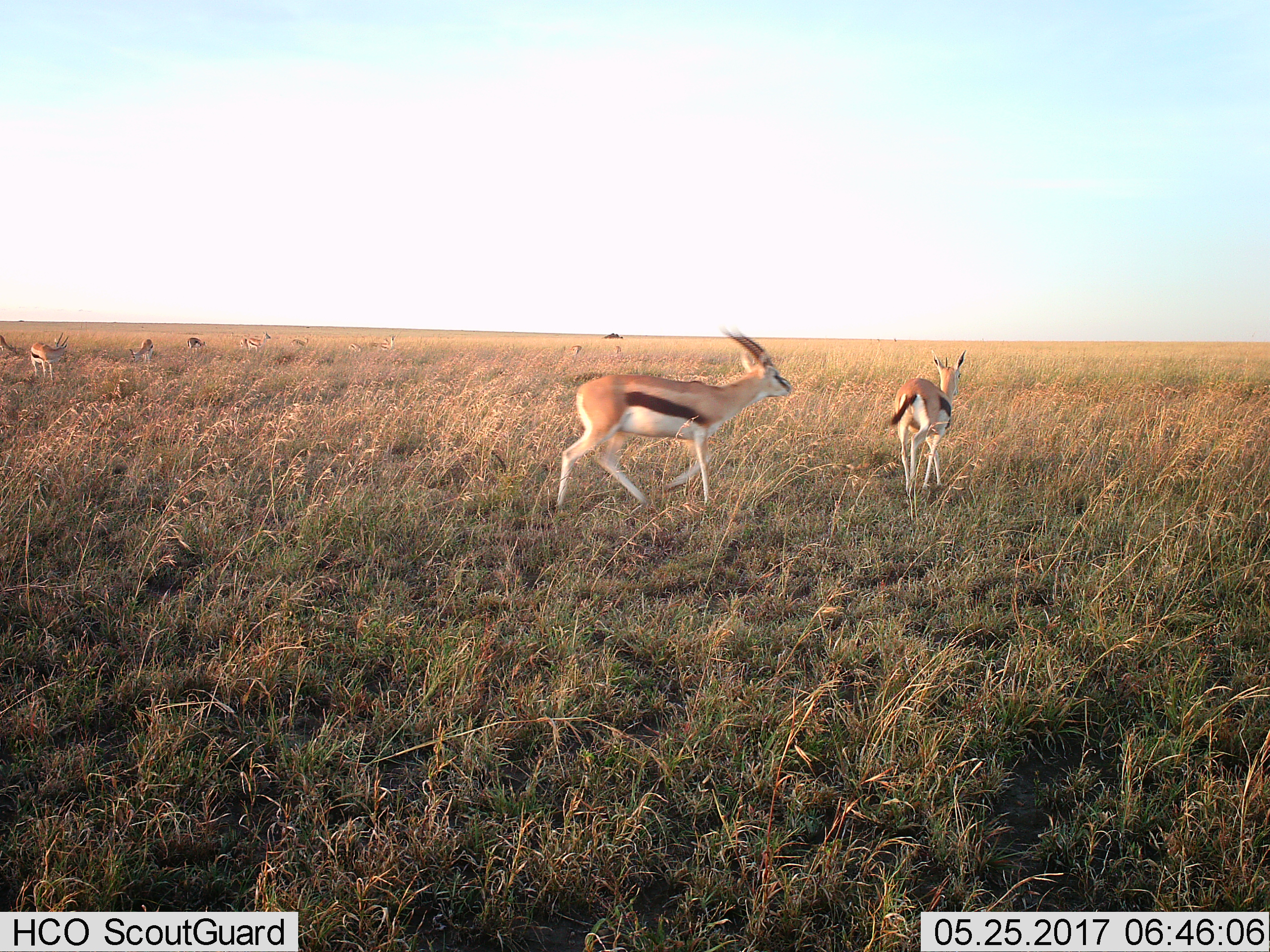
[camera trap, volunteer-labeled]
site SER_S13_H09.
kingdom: Animalia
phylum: Chordata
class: Mammalia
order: Artiodactyla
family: Bovidae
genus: Eudorcas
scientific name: Eudorcas thomsonii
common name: thomson's gazelle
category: gazellethomsons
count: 11-50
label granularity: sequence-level